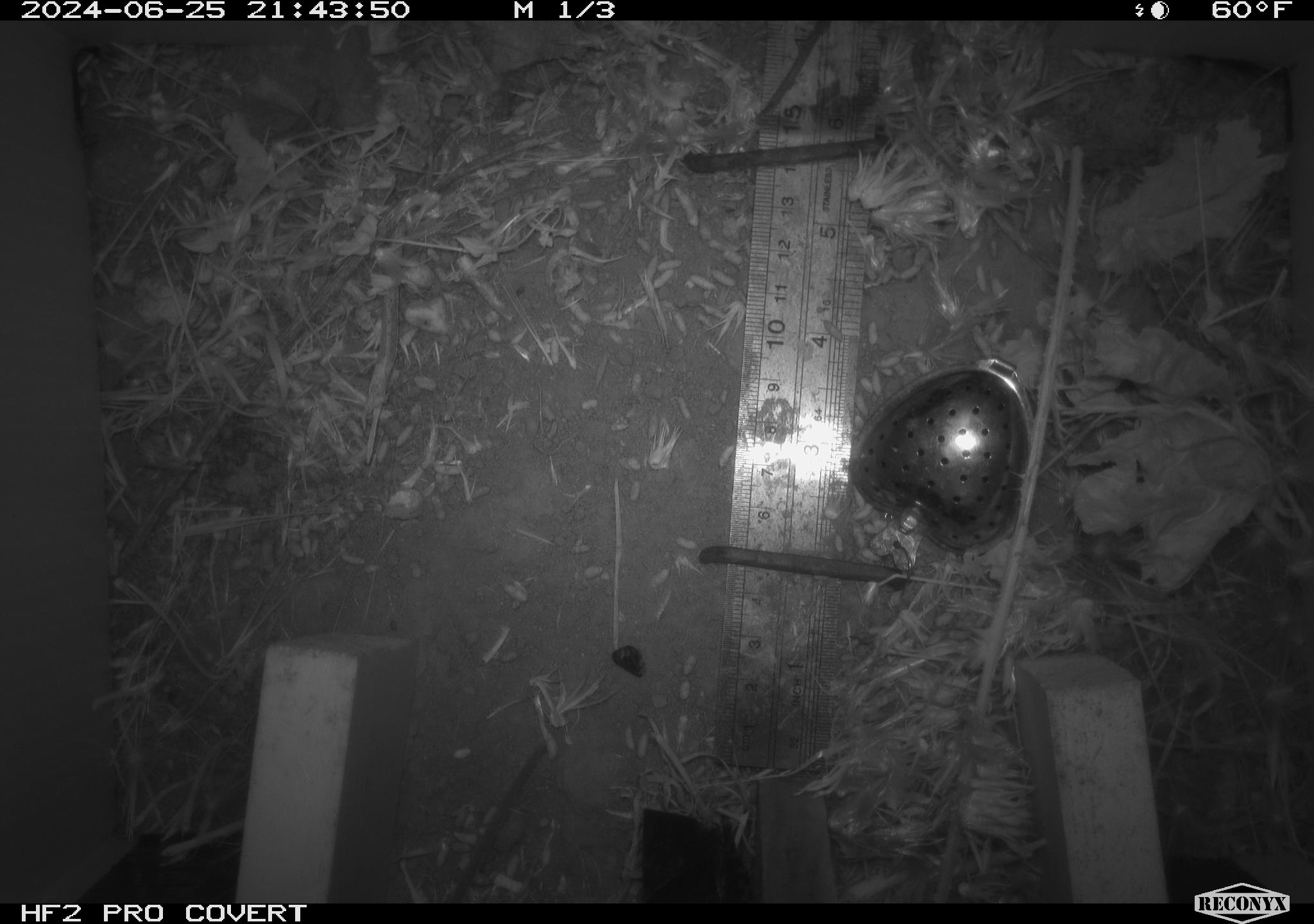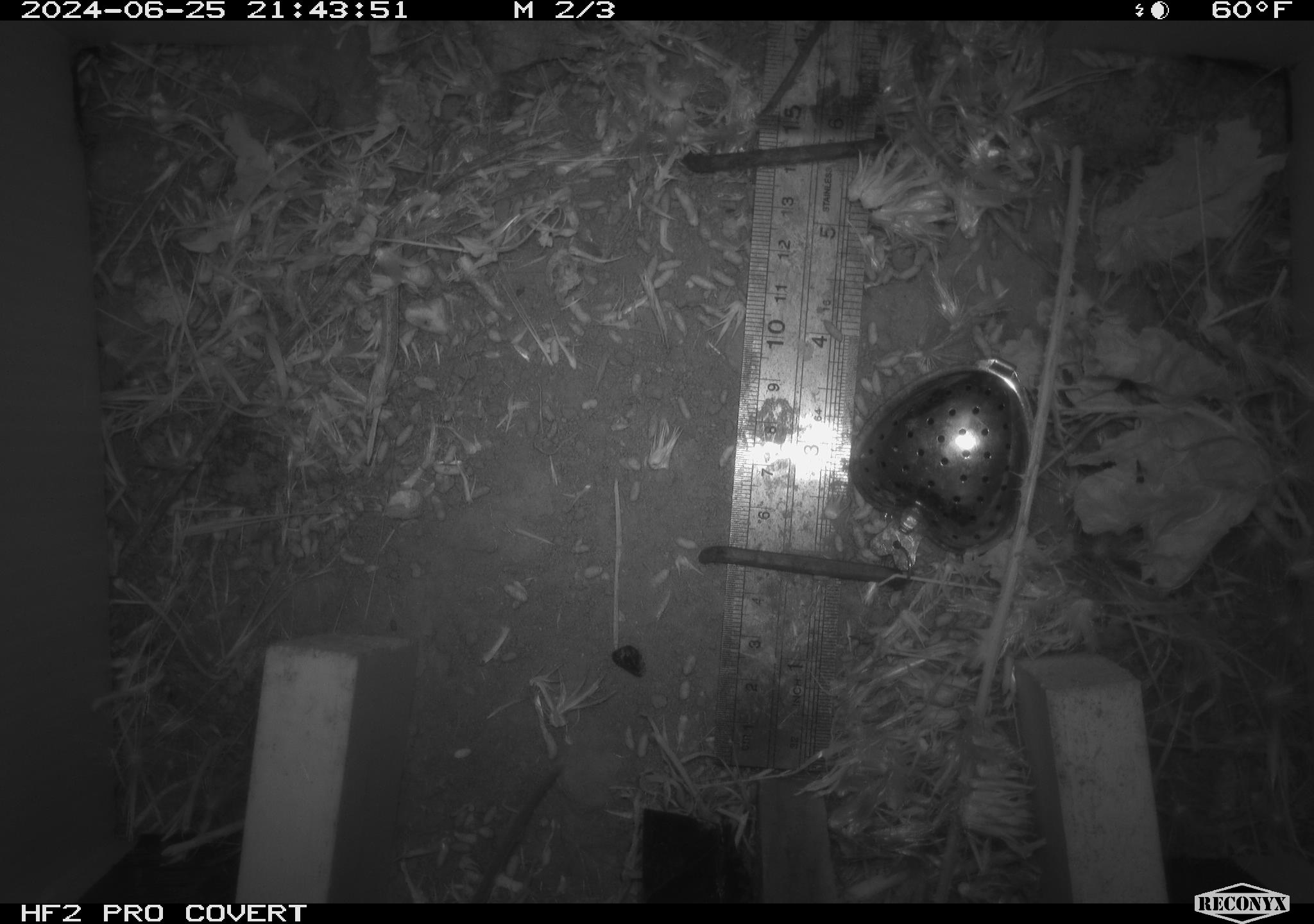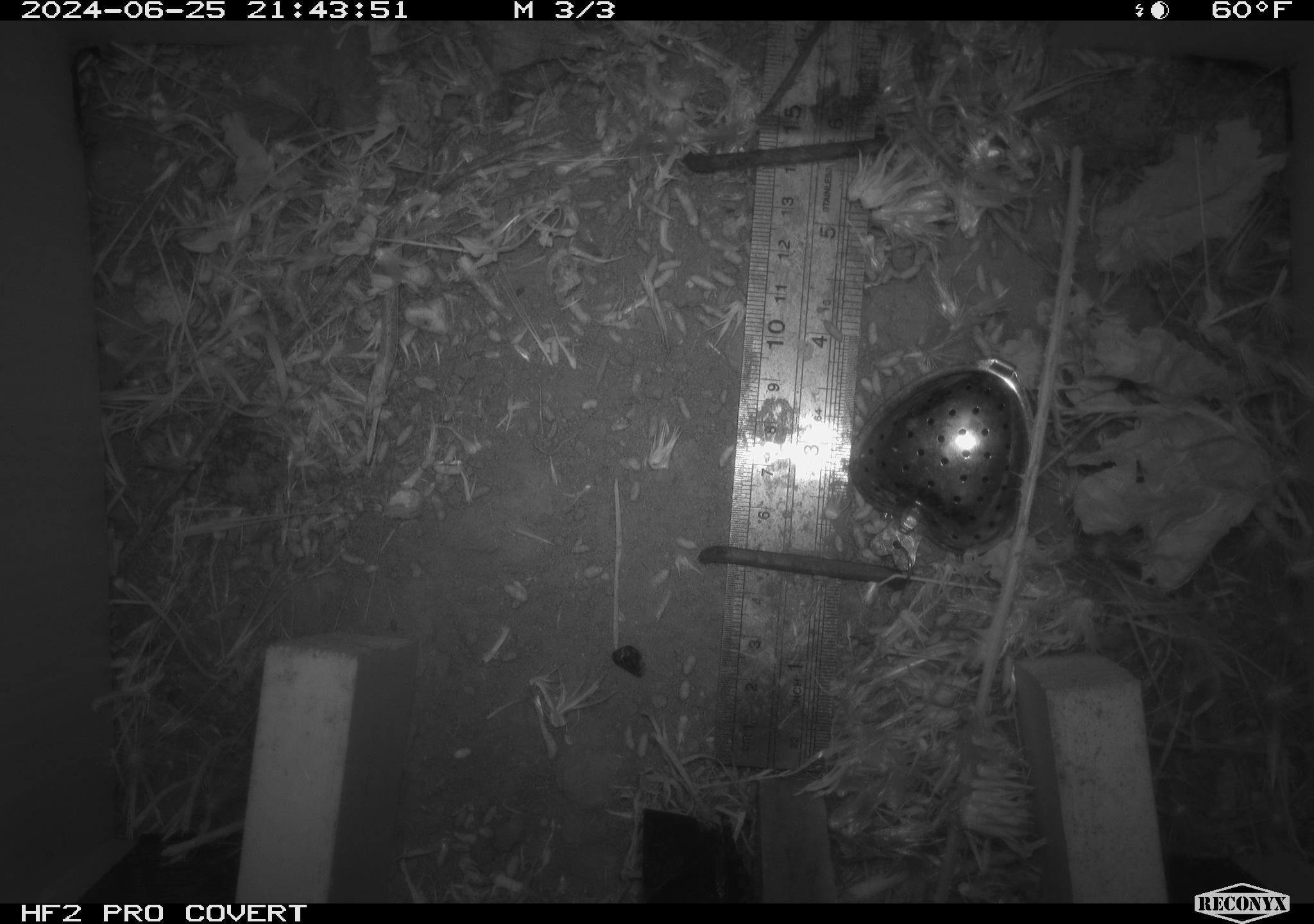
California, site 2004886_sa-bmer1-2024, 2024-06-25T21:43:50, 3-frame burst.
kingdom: Animalia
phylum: Chordata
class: Mammalia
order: Rodentia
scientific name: Rodentia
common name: mouse species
Mouse species (Rodentia).